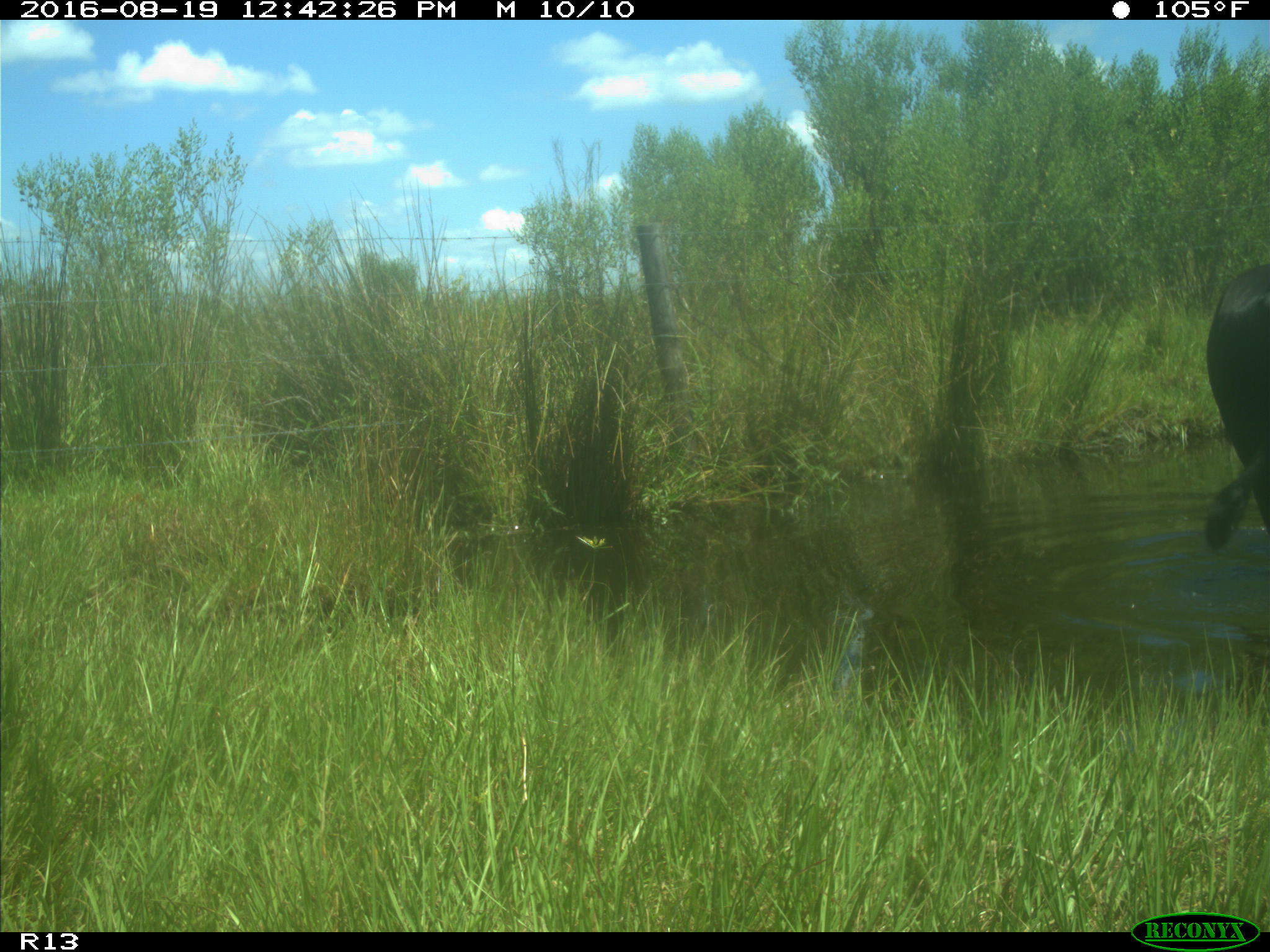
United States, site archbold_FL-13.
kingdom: Animalia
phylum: Chordata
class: Mammalia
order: Artiodactyla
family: Bovidae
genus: Bos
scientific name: Bos taurus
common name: domestic cow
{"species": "Bos taurus (domestic cow)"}